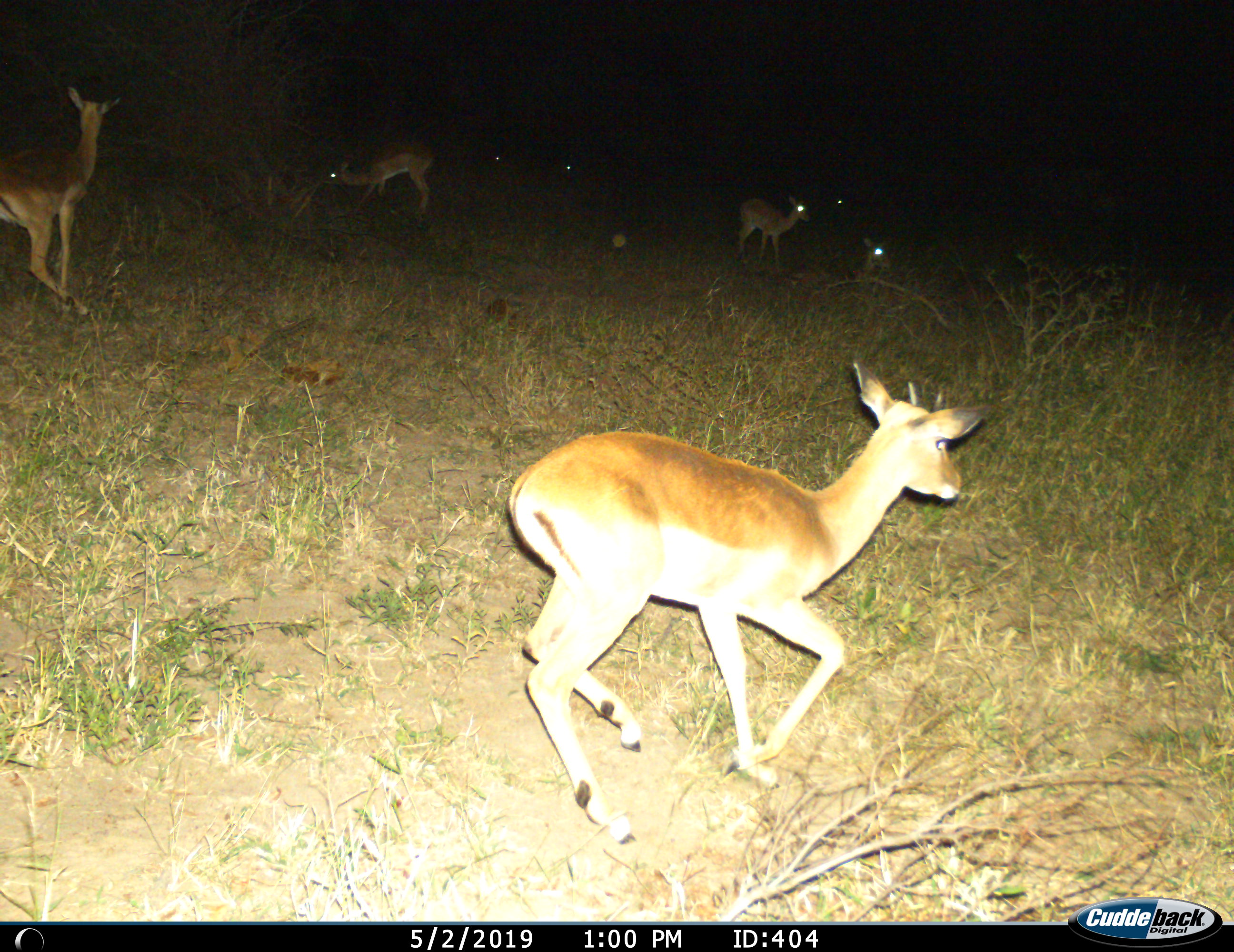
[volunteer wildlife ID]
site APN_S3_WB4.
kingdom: Animalia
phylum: Chordata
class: Mammalia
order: Artiodactyla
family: Bovidae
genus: Aepyceros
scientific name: Aepyceros melampus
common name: impala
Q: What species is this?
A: Impala (Aepyceros melampus).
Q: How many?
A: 8.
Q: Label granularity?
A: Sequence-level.